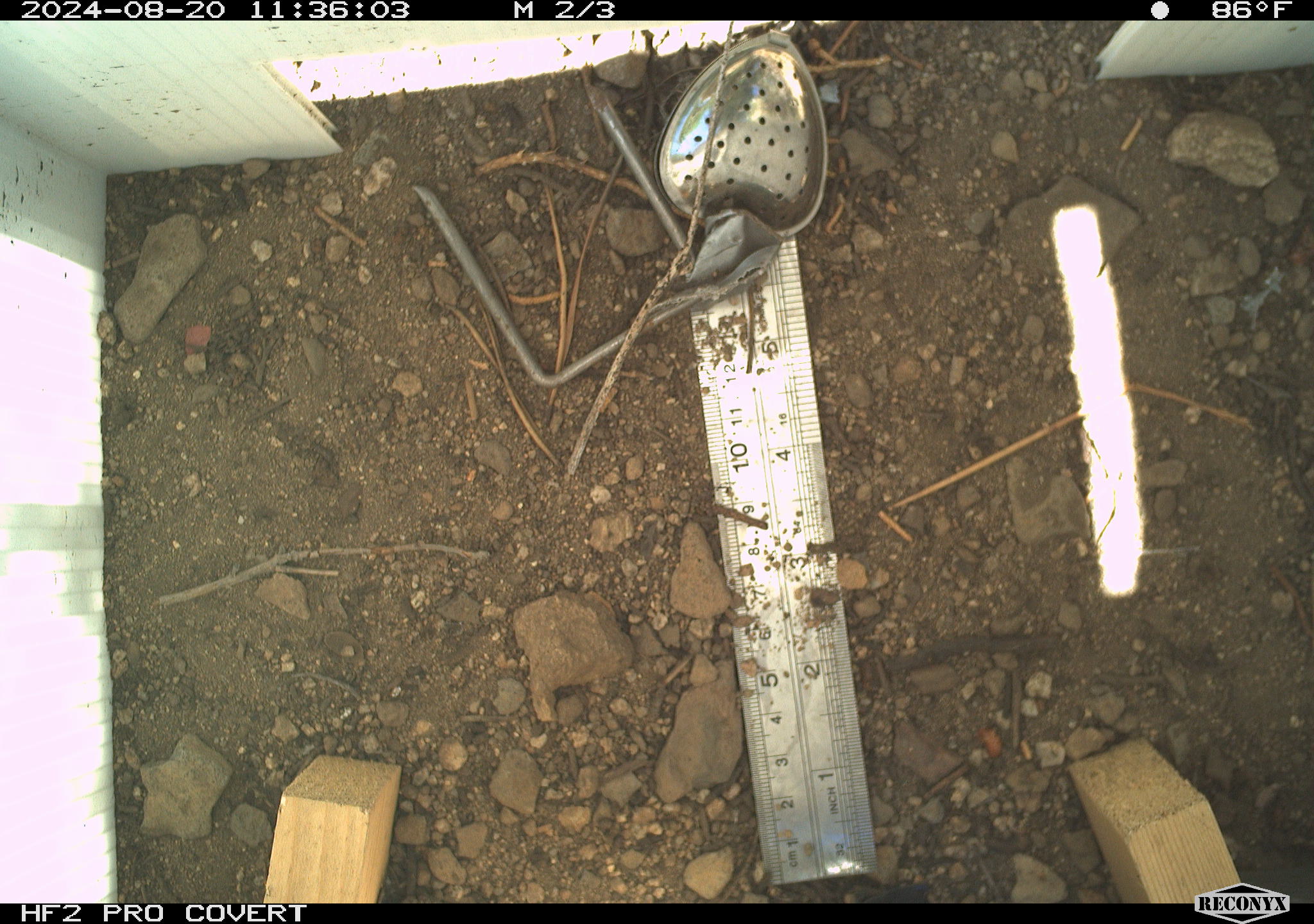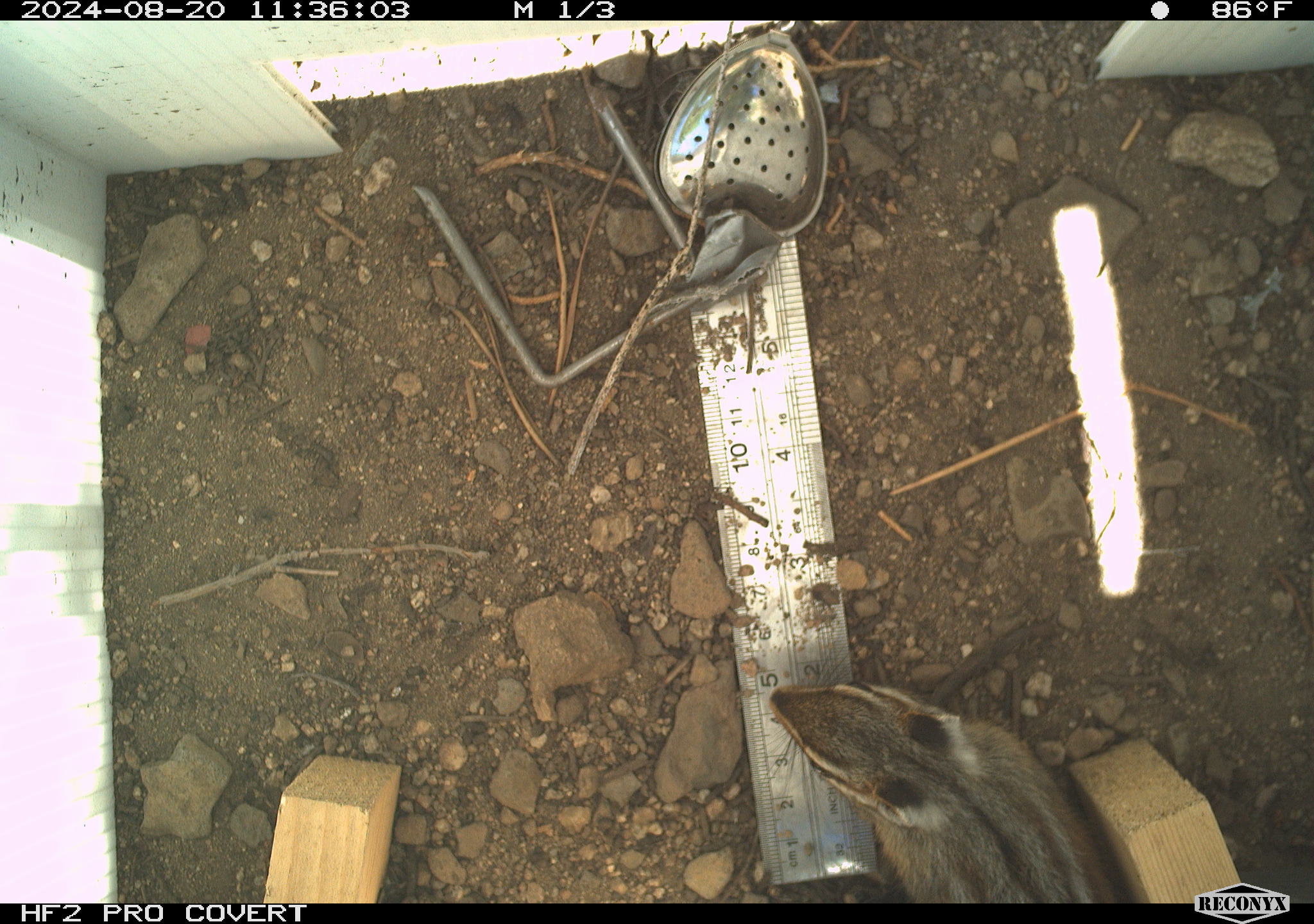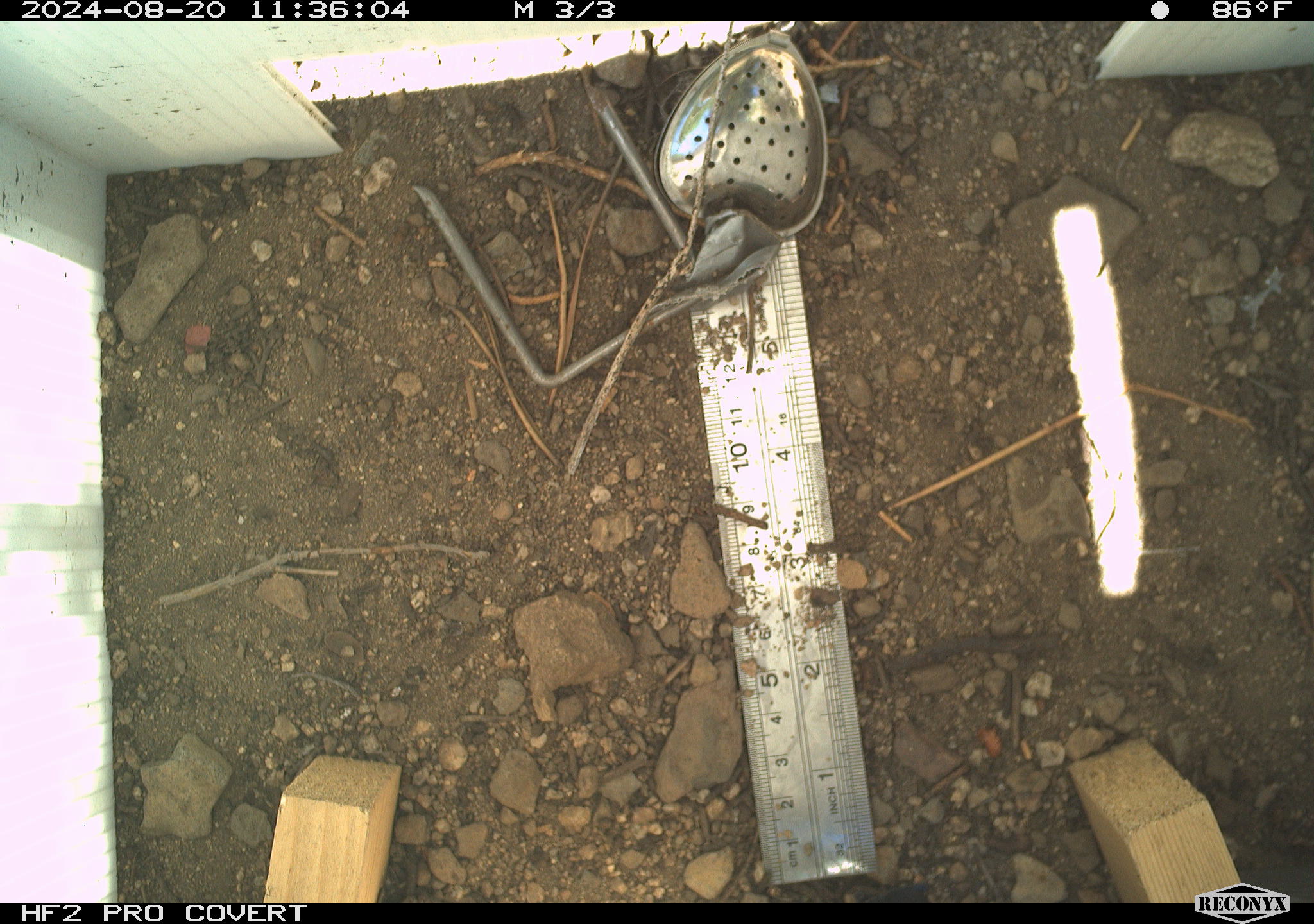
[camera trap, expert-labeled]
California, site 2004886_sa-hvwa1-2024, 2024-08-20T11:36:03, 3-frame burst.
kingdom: Animalia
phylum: Chordata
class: Mammalia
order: Rodentia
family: Sciuridae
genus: Neotamias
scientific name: Neotamias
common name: western chipmunks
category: neotamias species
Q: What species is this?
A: Neotamias species (western chipmunks) (Neotamias).